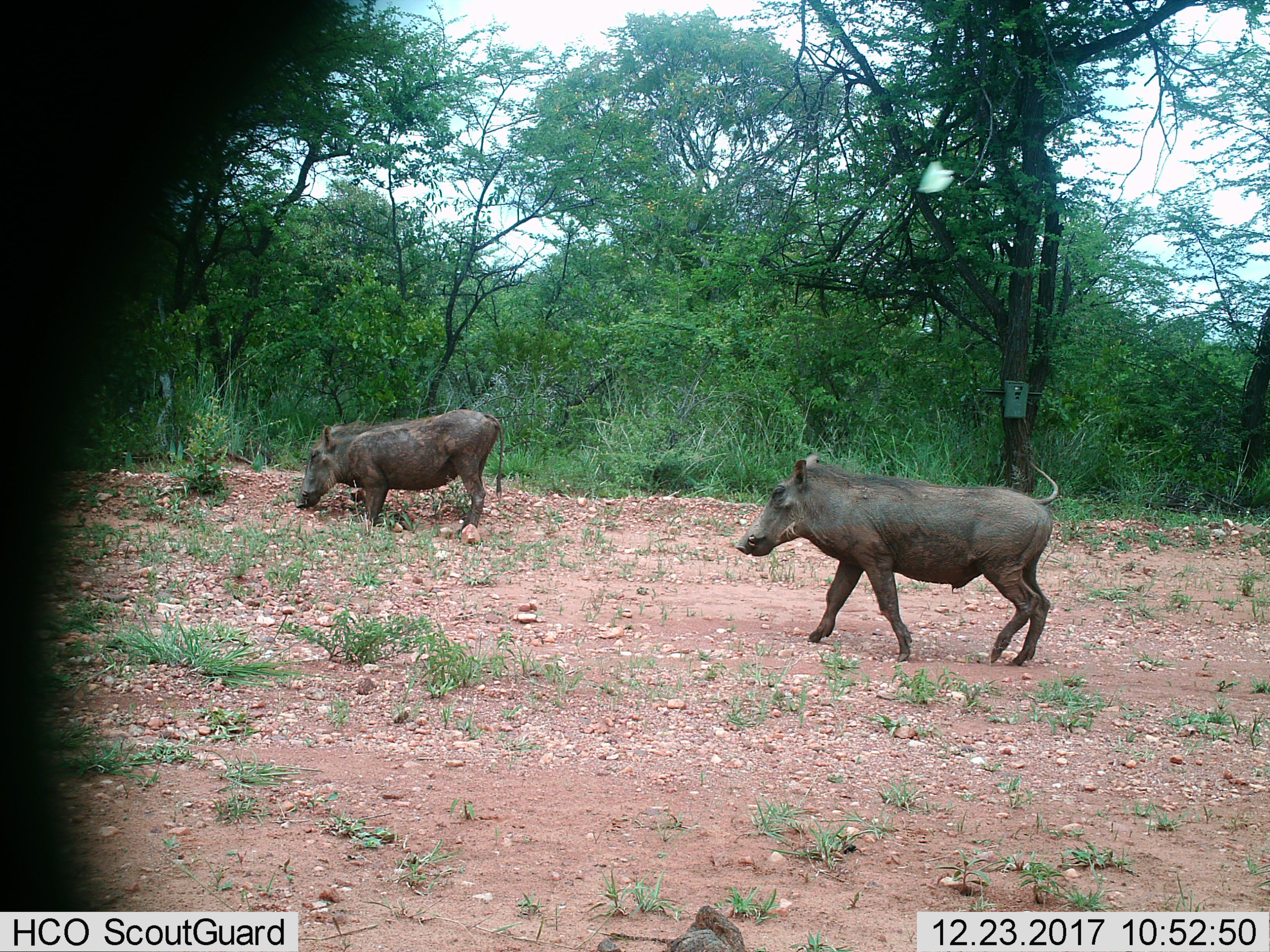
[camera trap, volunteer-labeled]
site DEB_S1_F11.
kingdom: Animalia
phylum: Chordata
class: Mammalia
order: Artiodactyla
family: Suidae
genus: Phacochoerus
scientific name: Phacochoerus africanus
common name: warthog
Warthog (Phacochoerus africanus), count 2. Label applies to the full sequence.